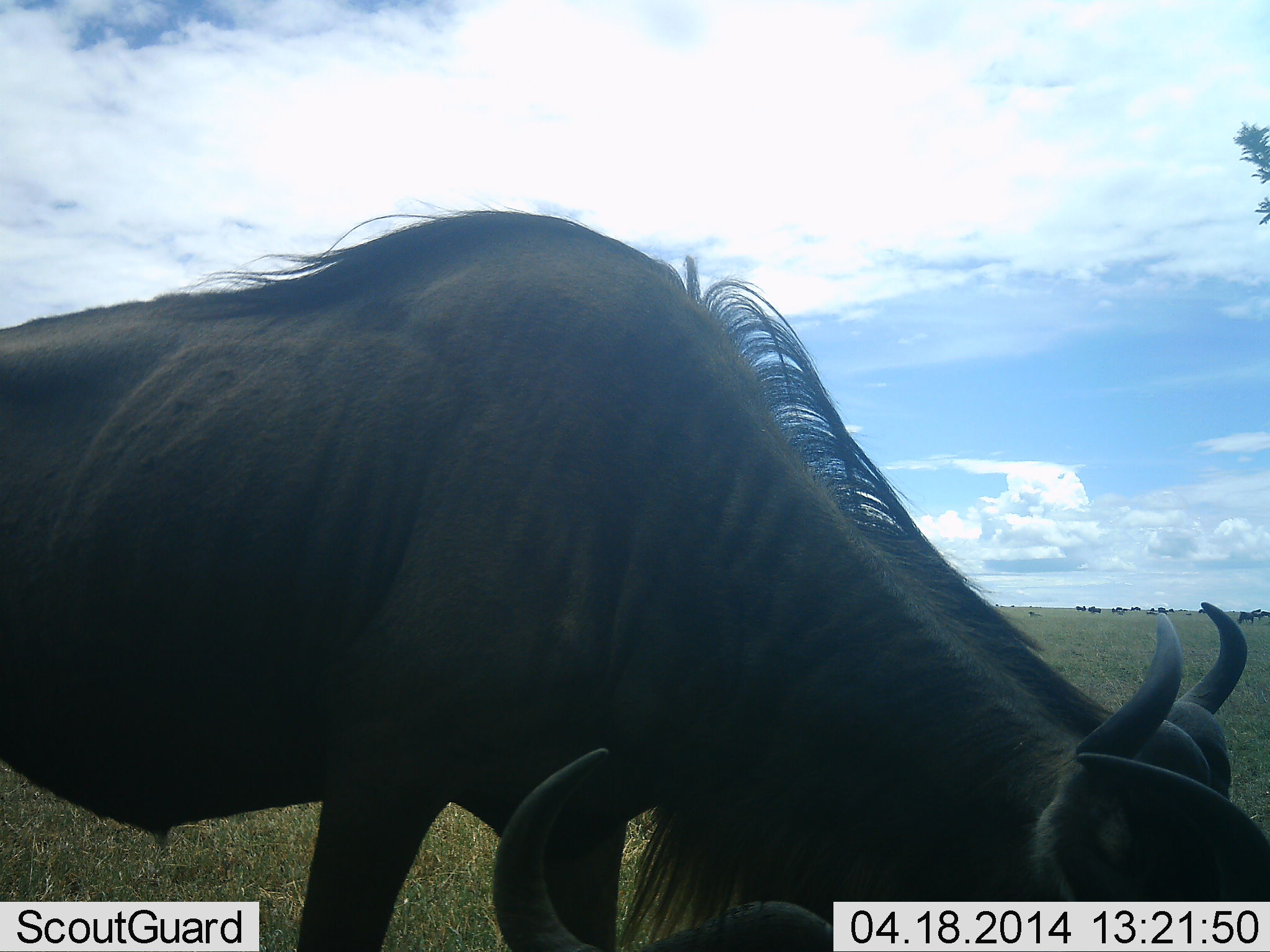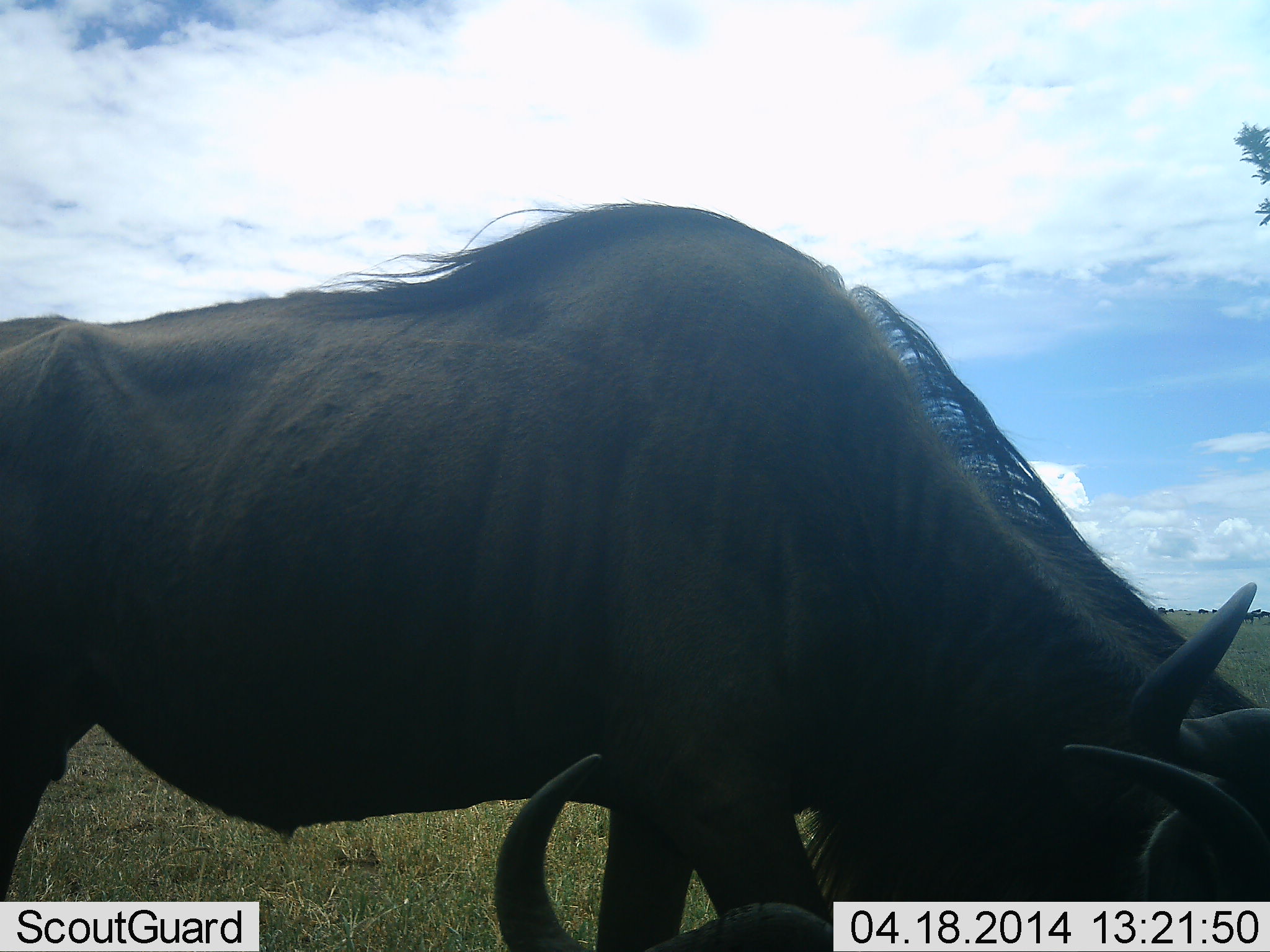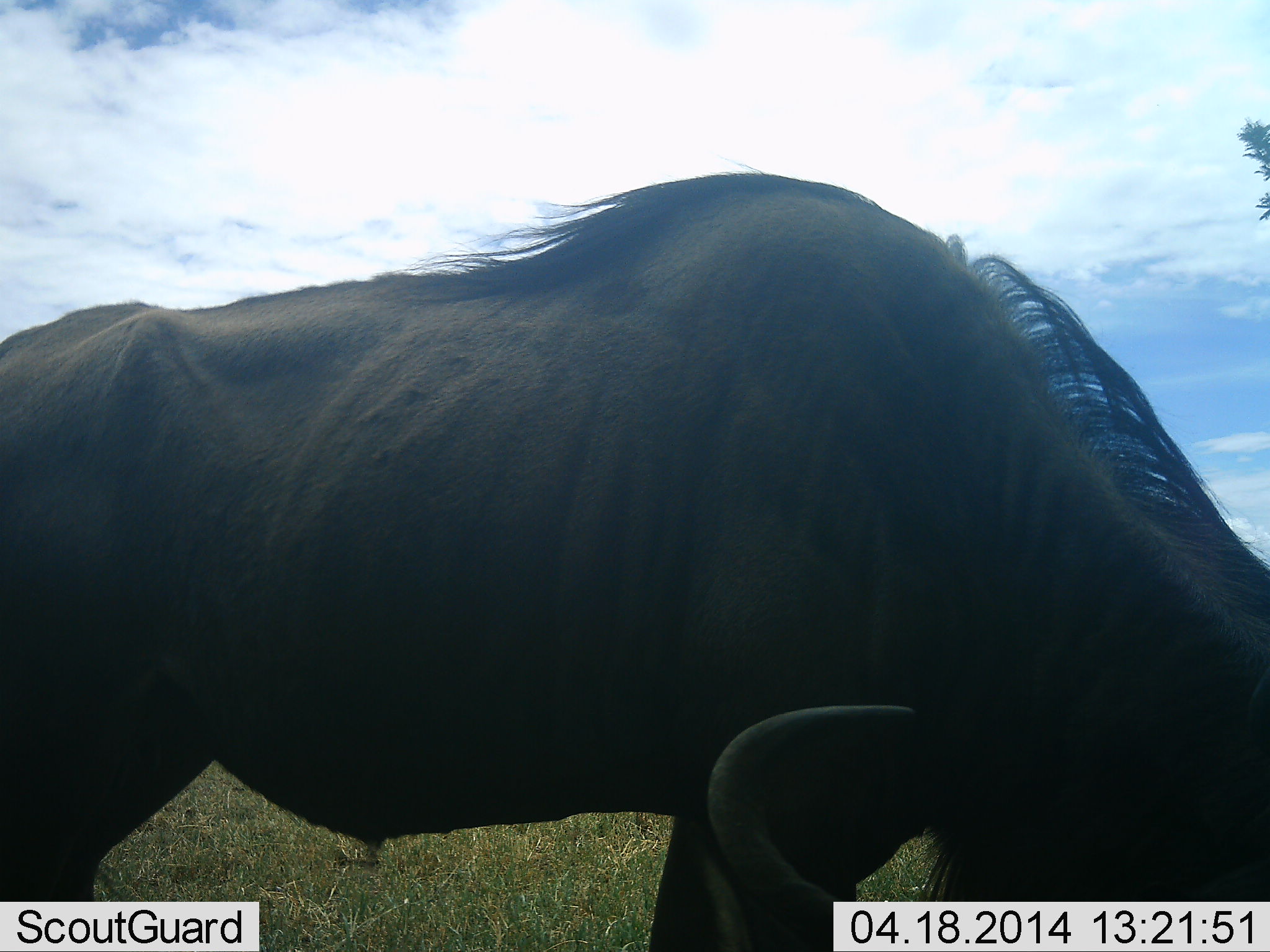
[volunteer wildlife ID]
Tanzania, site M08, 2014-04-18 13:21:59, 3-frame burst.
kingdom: Animalia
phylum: Chordata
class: Mammalia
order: Artiodactyla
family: Bovidae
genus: Connochaetes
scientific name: Connochaetes taurinus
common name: blue wildebeest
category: wildebeest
Wildebeest (blue wildebeest) (Connochaetes taurinus), count 2. Behavior (volunteer vote fractions): standing 35%, resting 35%, moving 22%, interacting 15%. Young present (vote fraction): 1%. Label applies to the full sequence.